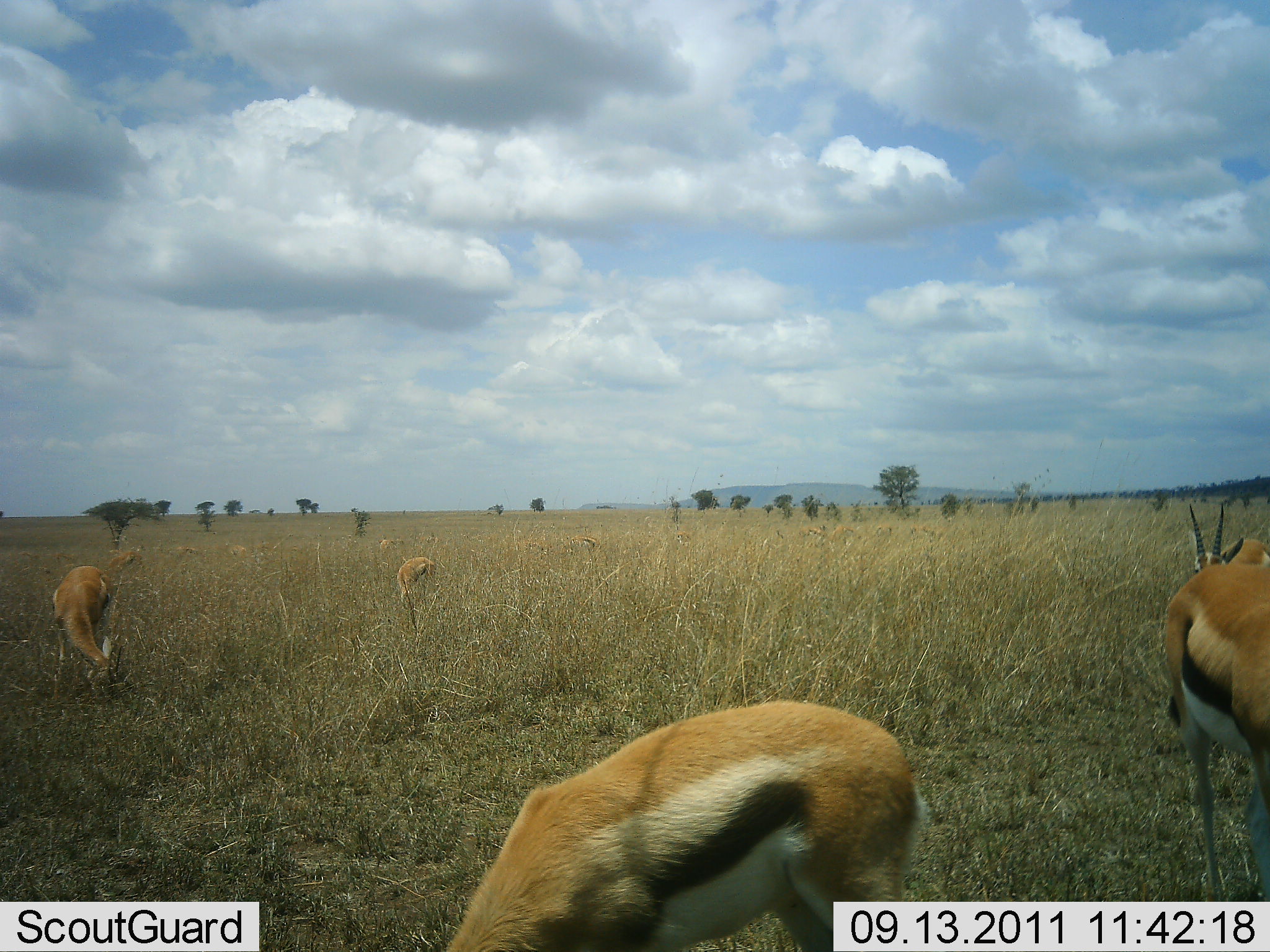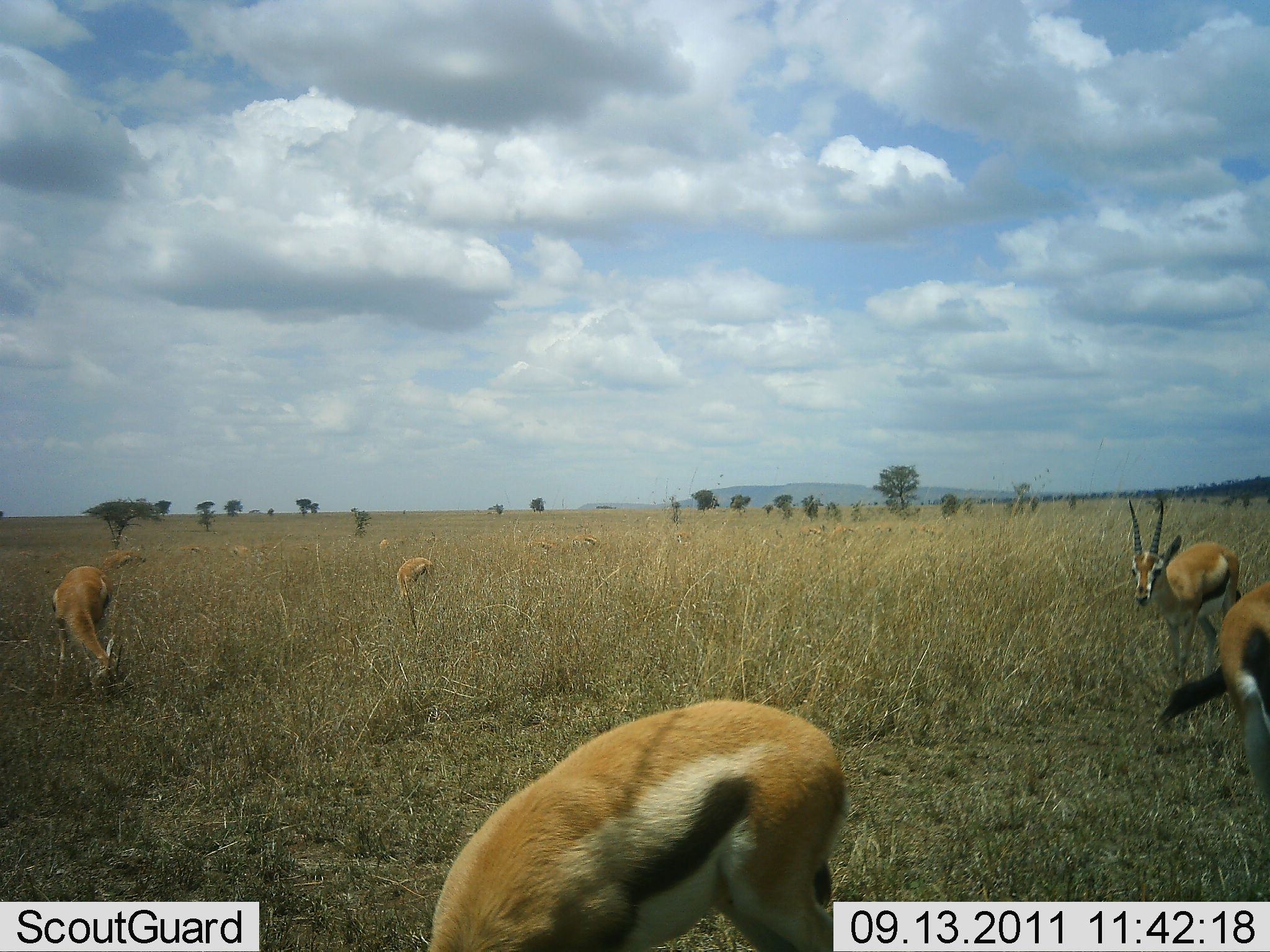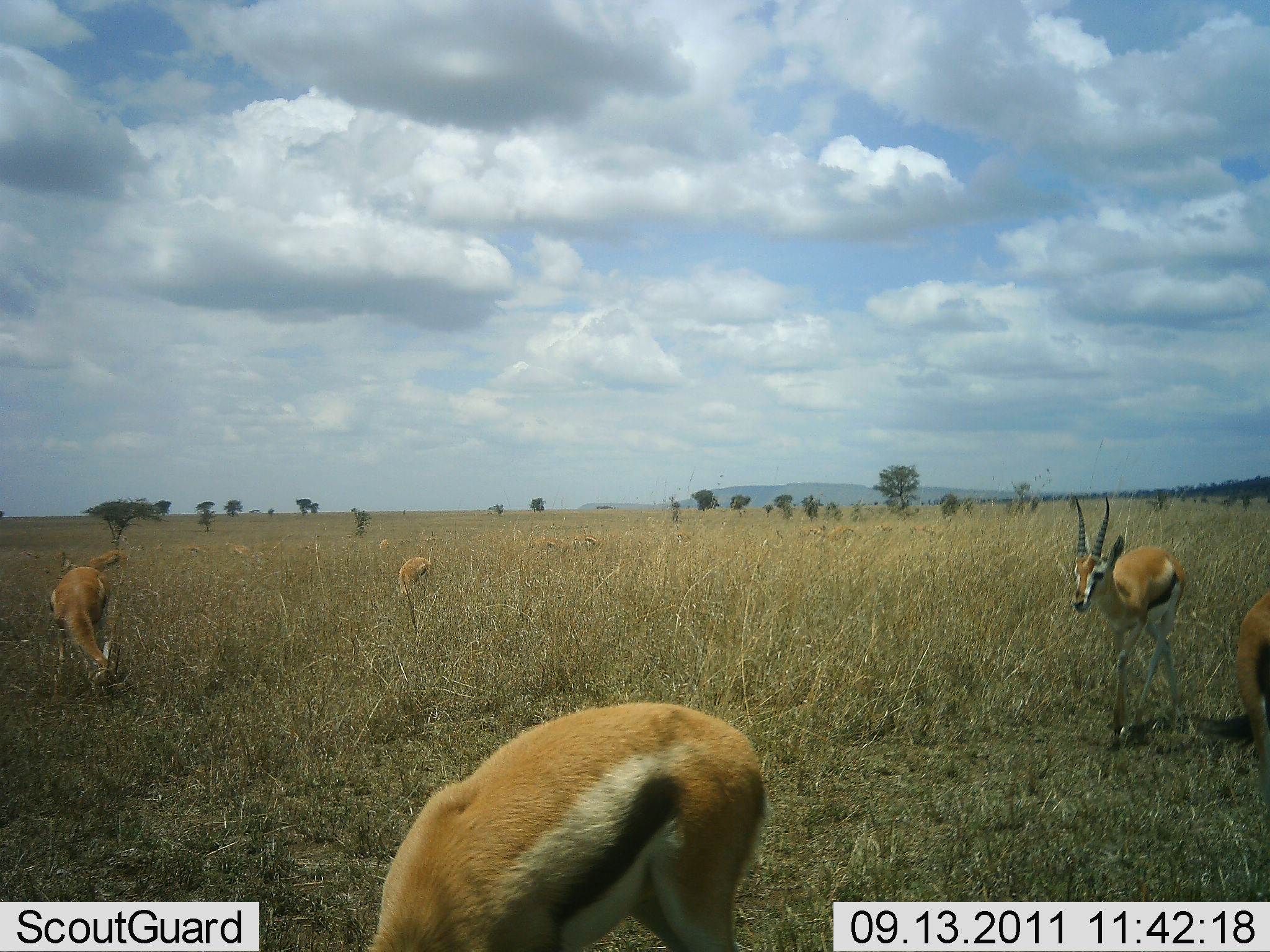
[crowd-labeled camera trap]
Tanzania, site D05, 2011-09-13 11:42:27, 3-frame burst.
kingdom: Animalia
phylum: Chordata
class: Mammalia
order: Artiodactyla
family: Bovidae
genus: Eudorcas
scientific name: Eudorcas thomsonii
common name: thomson's gazelle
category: gazellethomsons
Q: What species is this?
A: Gazellethomsons (thomson's gazelle) (Eudorcas thomsonii).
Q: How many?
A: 6.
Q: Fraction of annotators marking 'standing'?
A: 54%.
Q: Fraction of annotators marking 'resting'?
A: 0%.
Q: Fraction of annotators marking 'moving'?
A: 38%.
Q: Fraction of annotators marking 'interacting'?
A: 0%.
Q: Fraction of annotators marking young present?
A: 0%.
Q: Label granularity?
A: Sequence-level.